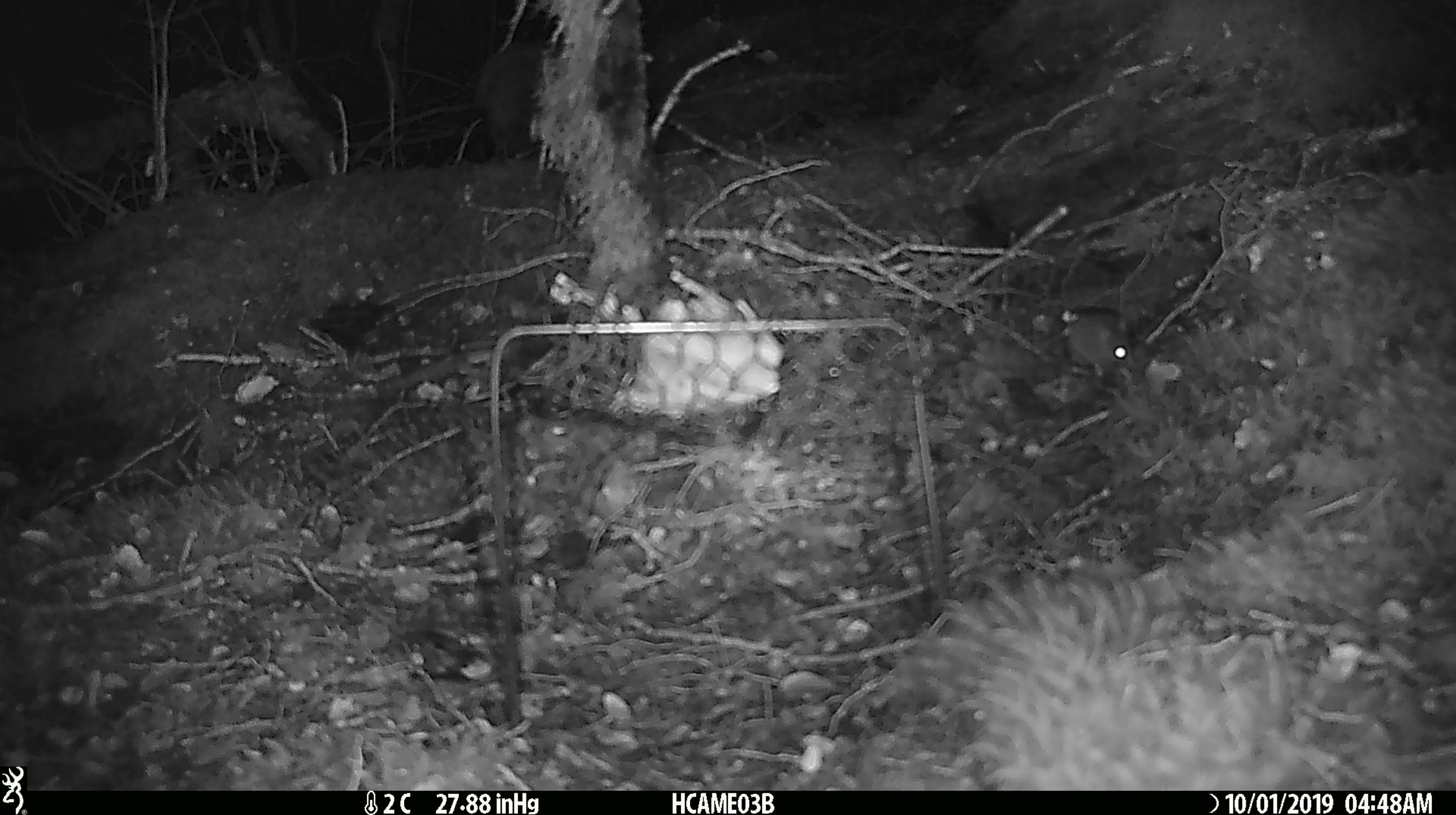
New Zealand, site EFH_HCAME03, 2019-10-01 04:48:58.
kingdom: Animalia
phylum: Chordata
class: Mammalia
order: Rodentia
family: Muridae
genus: Mus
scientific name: Mus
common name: mouse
Mouse (Mus).